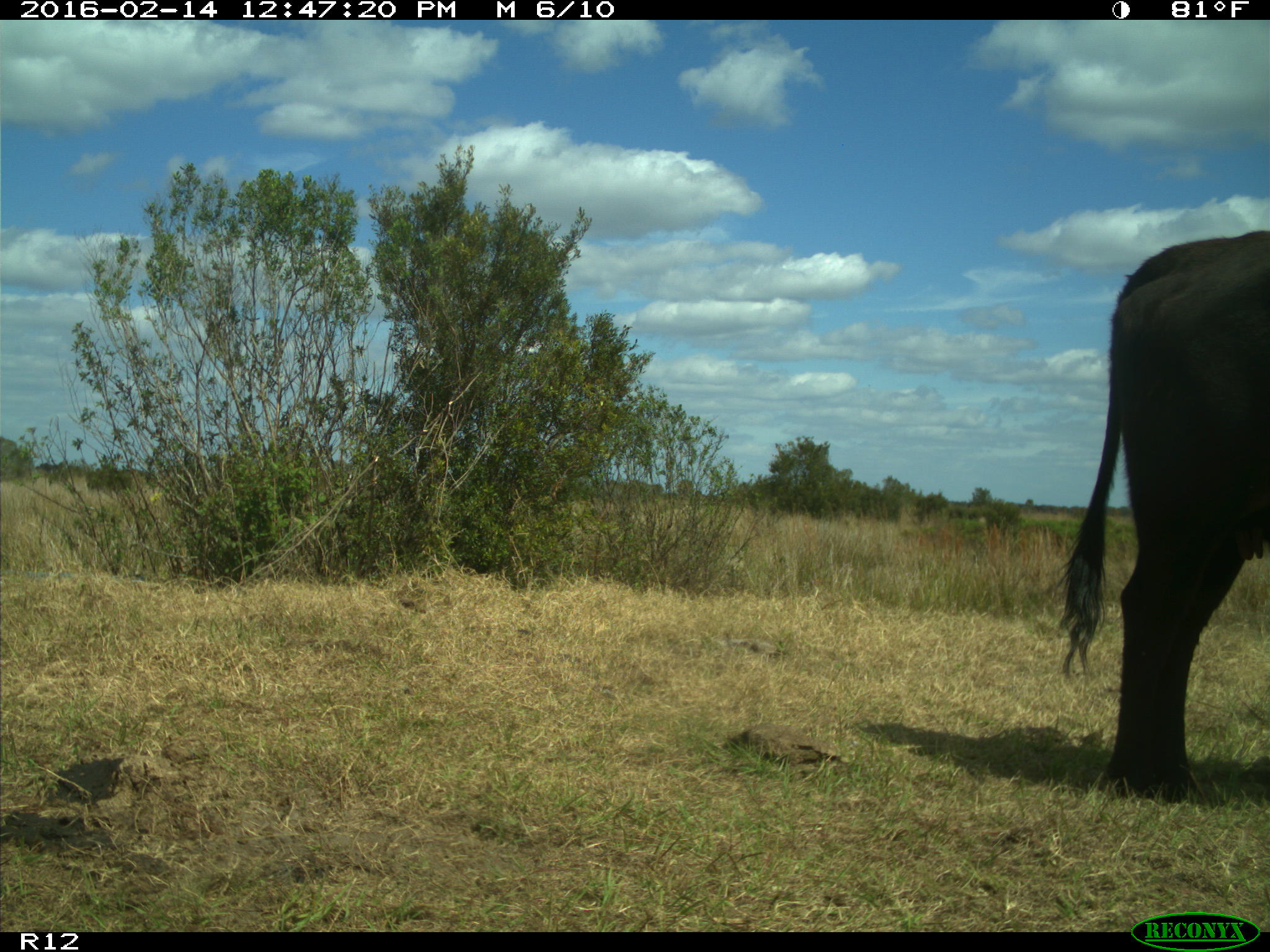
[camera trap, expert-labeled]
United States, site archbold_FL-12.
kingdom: Animalia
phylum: Chordata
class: Mammalia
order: Artiodactyla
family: Bovidae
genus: Bos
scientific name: Bos taurus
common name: domestic cow